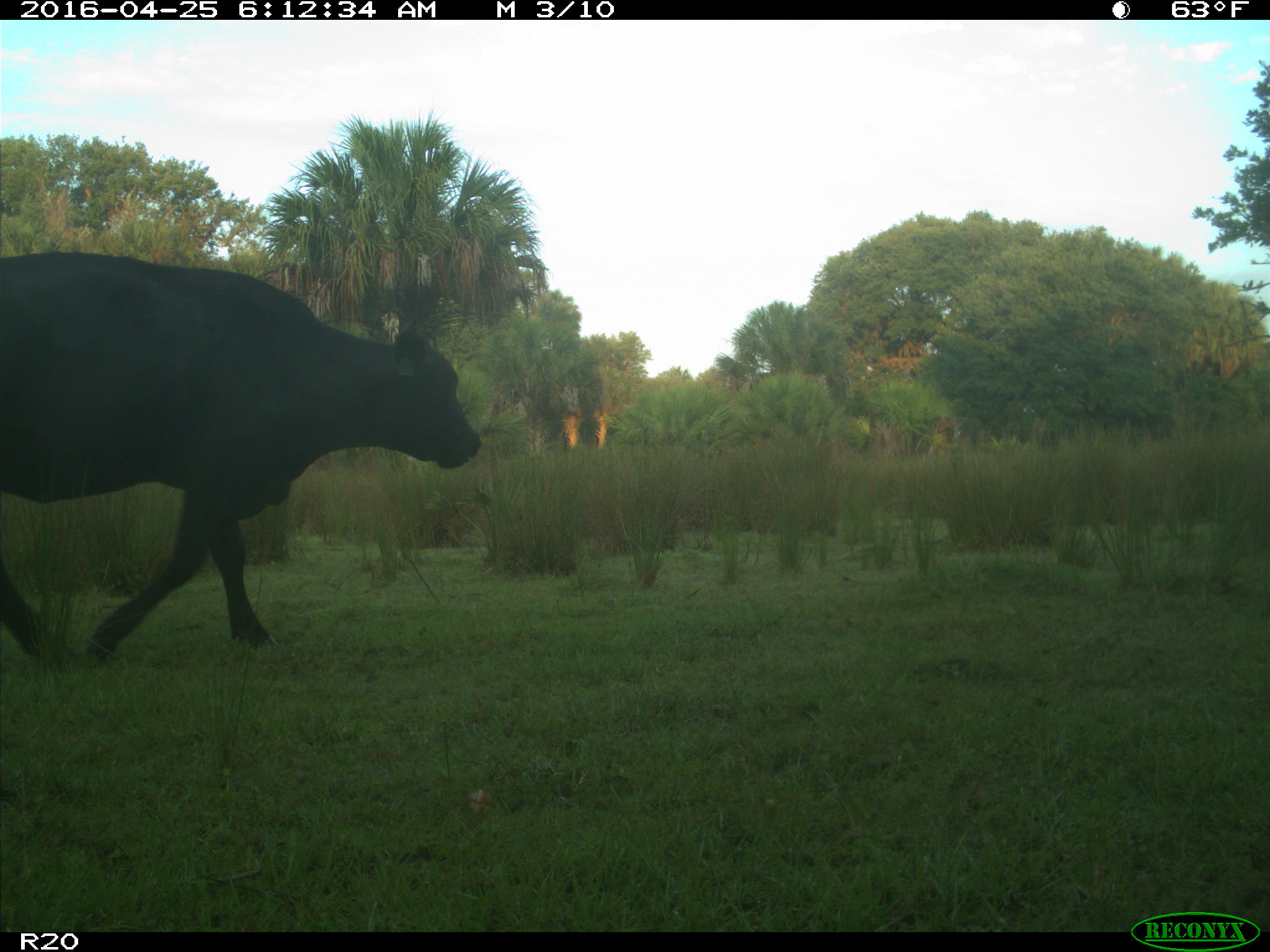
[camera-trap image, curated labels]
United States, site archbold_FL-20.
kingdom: Animalia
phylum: Chordata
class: Mammalia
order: Artiodactyla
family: Bovidae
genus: Bos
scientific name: Bos taurus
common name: domestic cow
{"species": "Bos taurus (domestic cow)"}